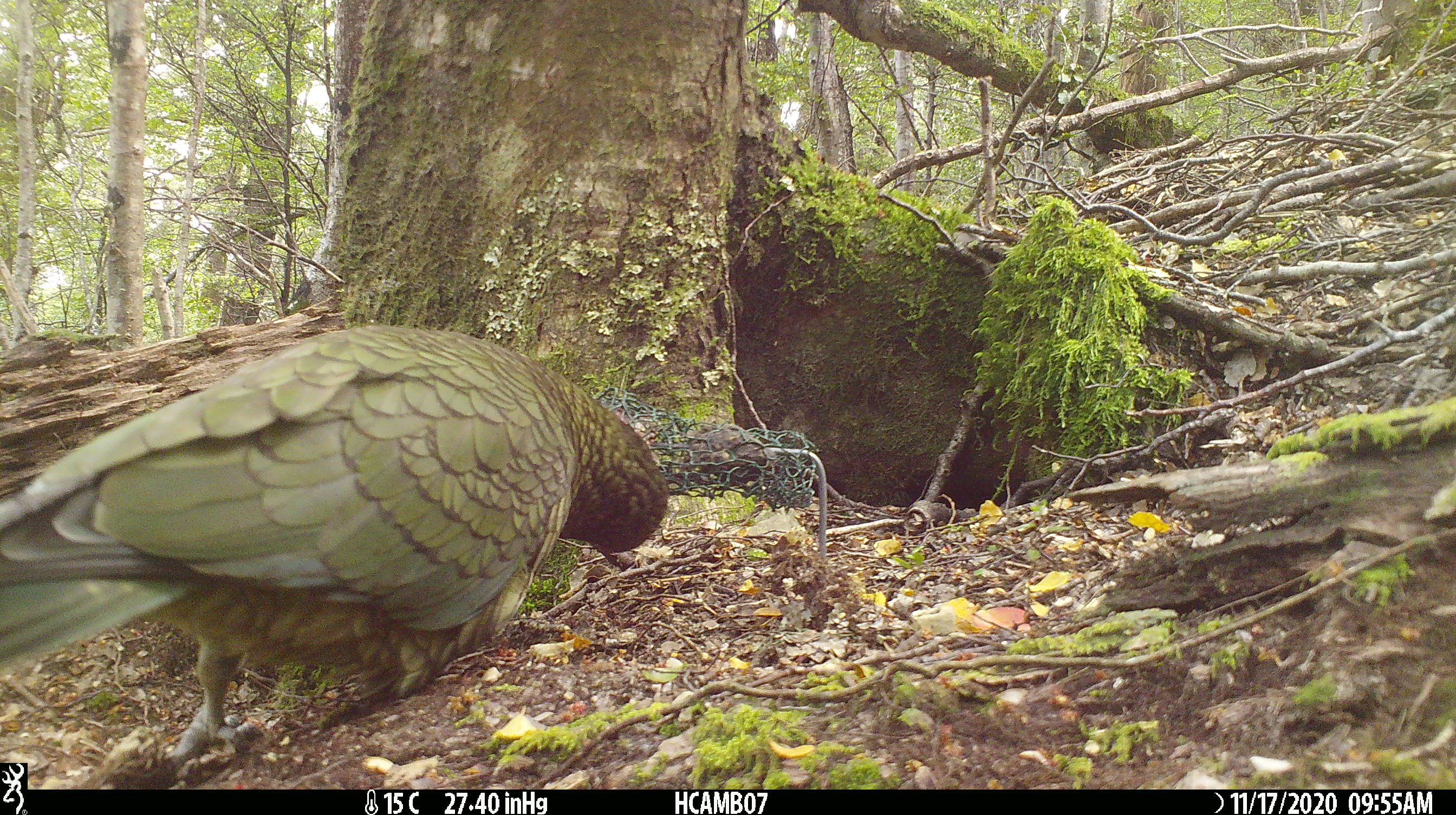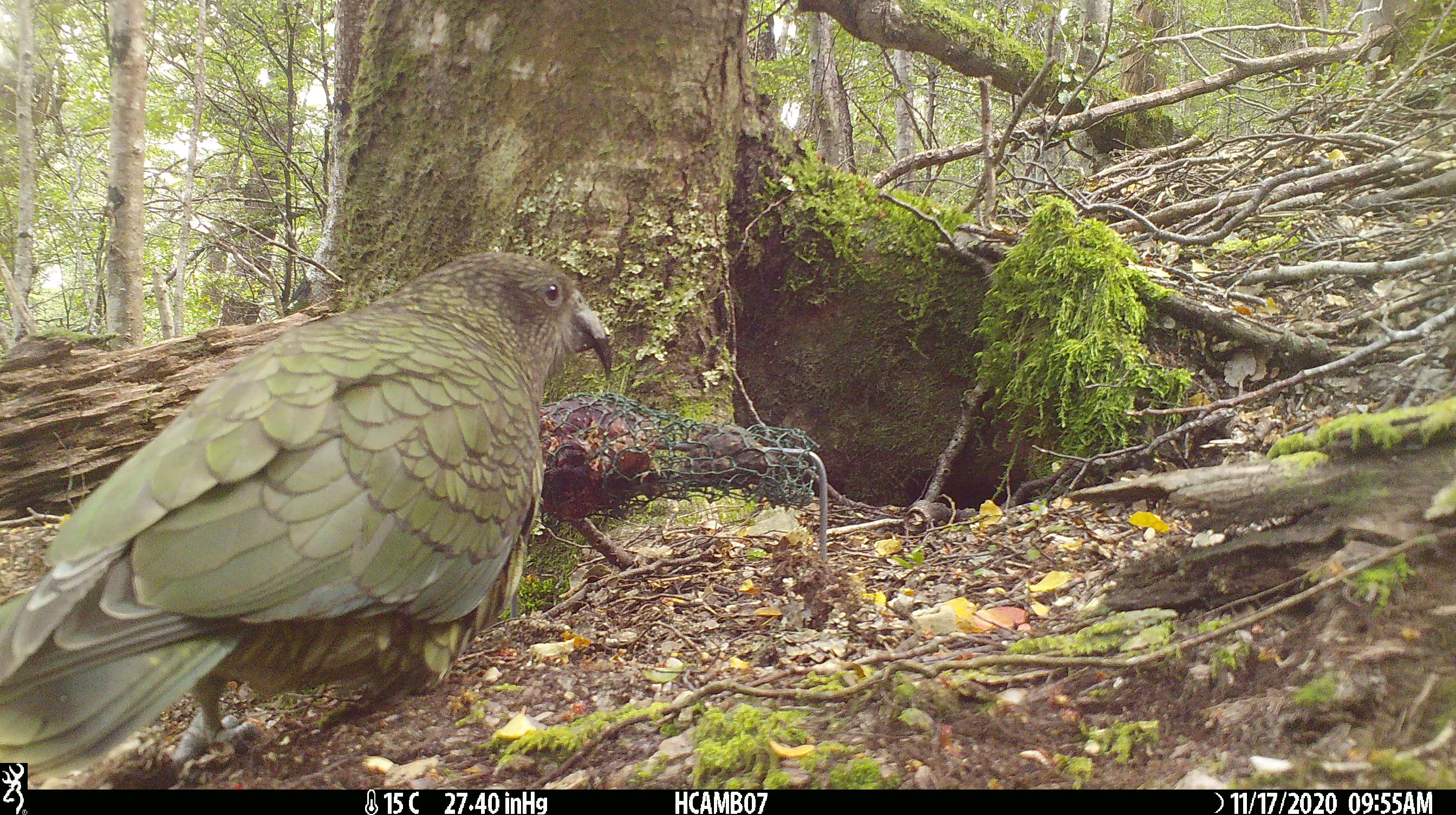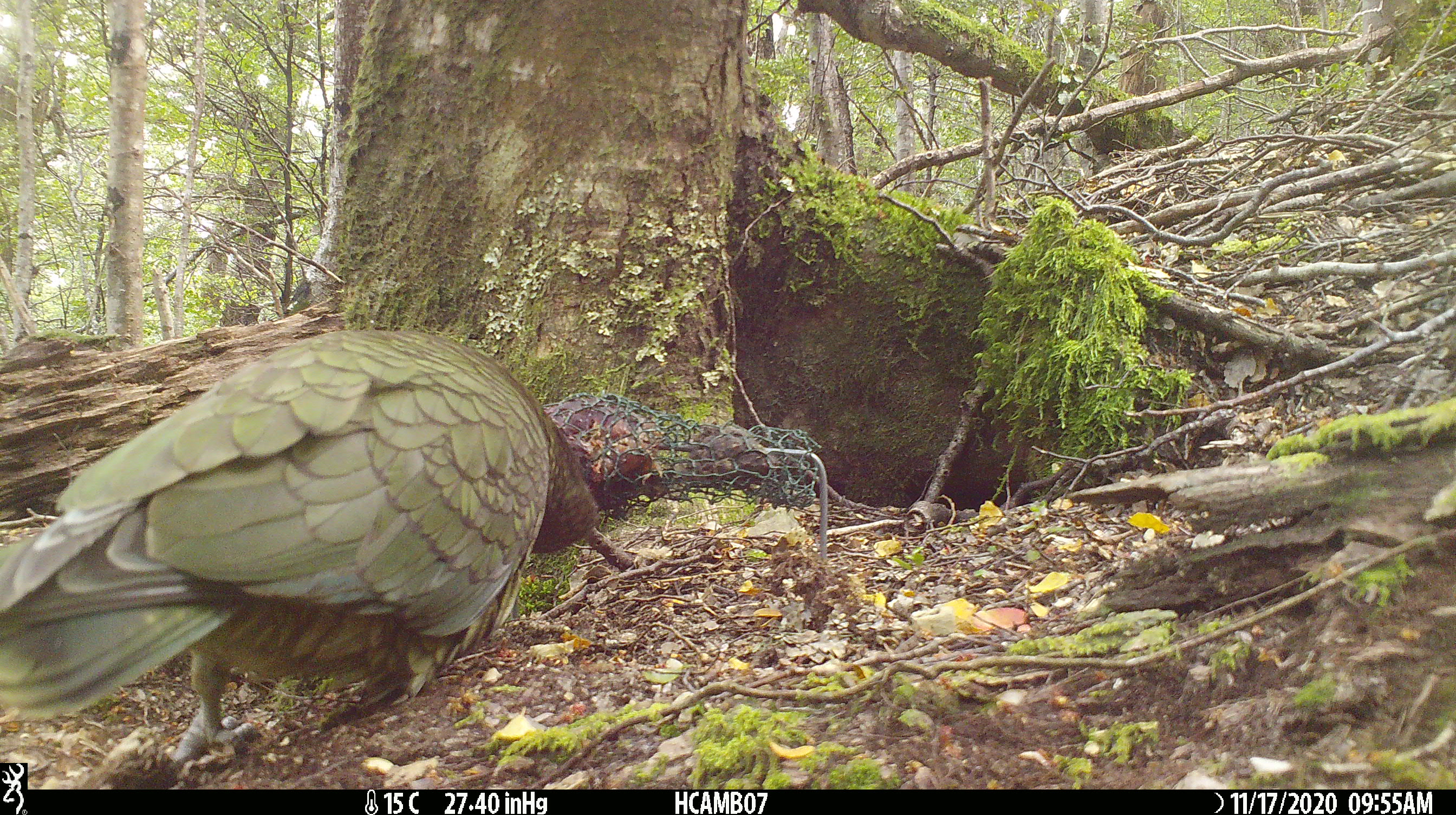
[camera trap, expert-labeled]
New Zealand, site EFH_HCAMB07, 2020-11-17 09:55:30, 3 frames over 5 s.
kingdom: Animalia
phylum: Chordata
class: Aves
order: Psittaciformes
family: Strigopidae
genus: Nestor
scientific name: Nestor notabilis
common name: kea